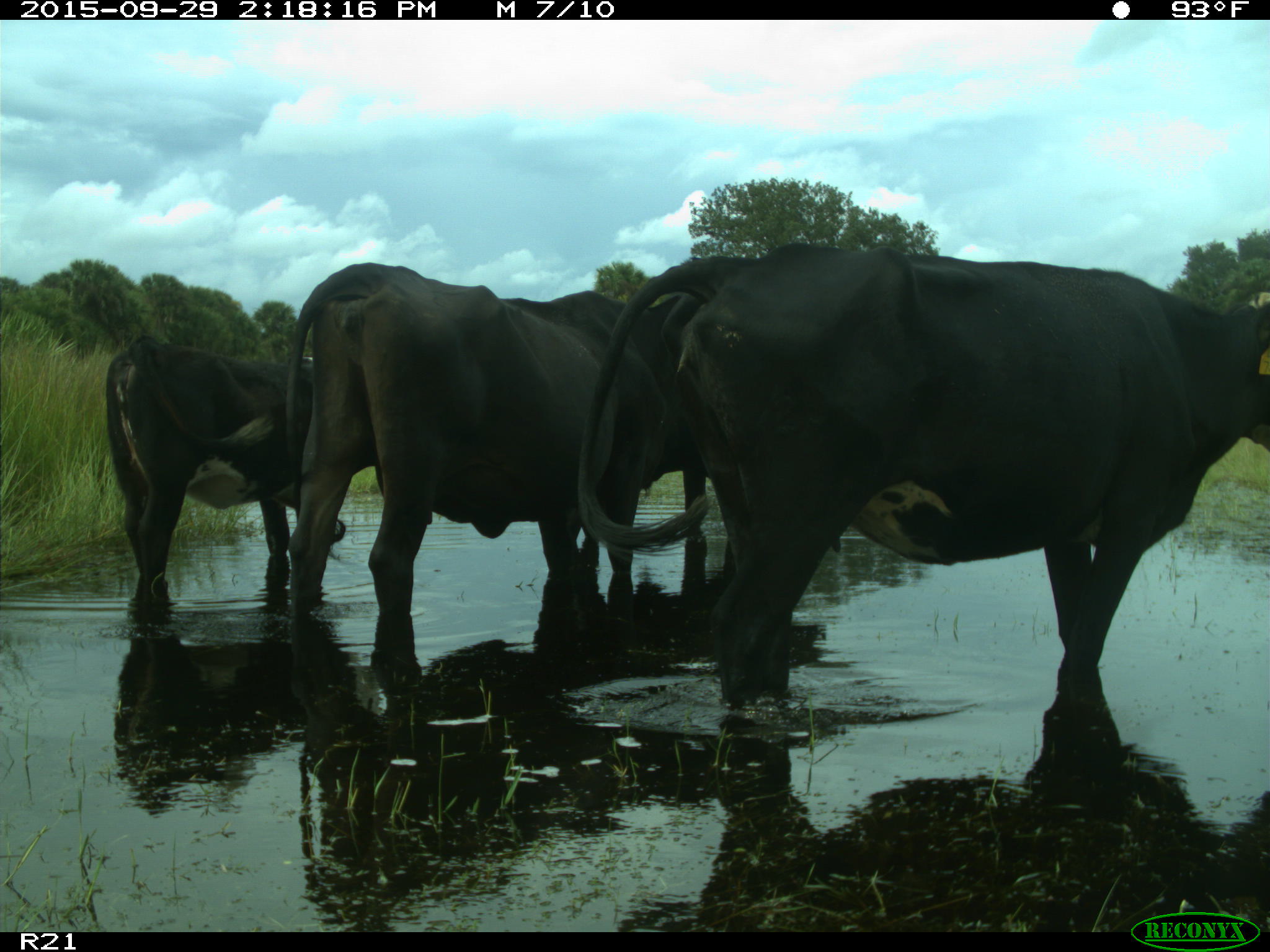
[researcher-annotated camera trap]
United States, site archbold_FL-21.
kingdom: Animalia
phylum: Chordata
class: Mammalia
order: Artiodactyla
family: Bovidae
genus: Bos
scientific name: Bos taurus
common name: domestic cow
Bos taurus (domestic cow).